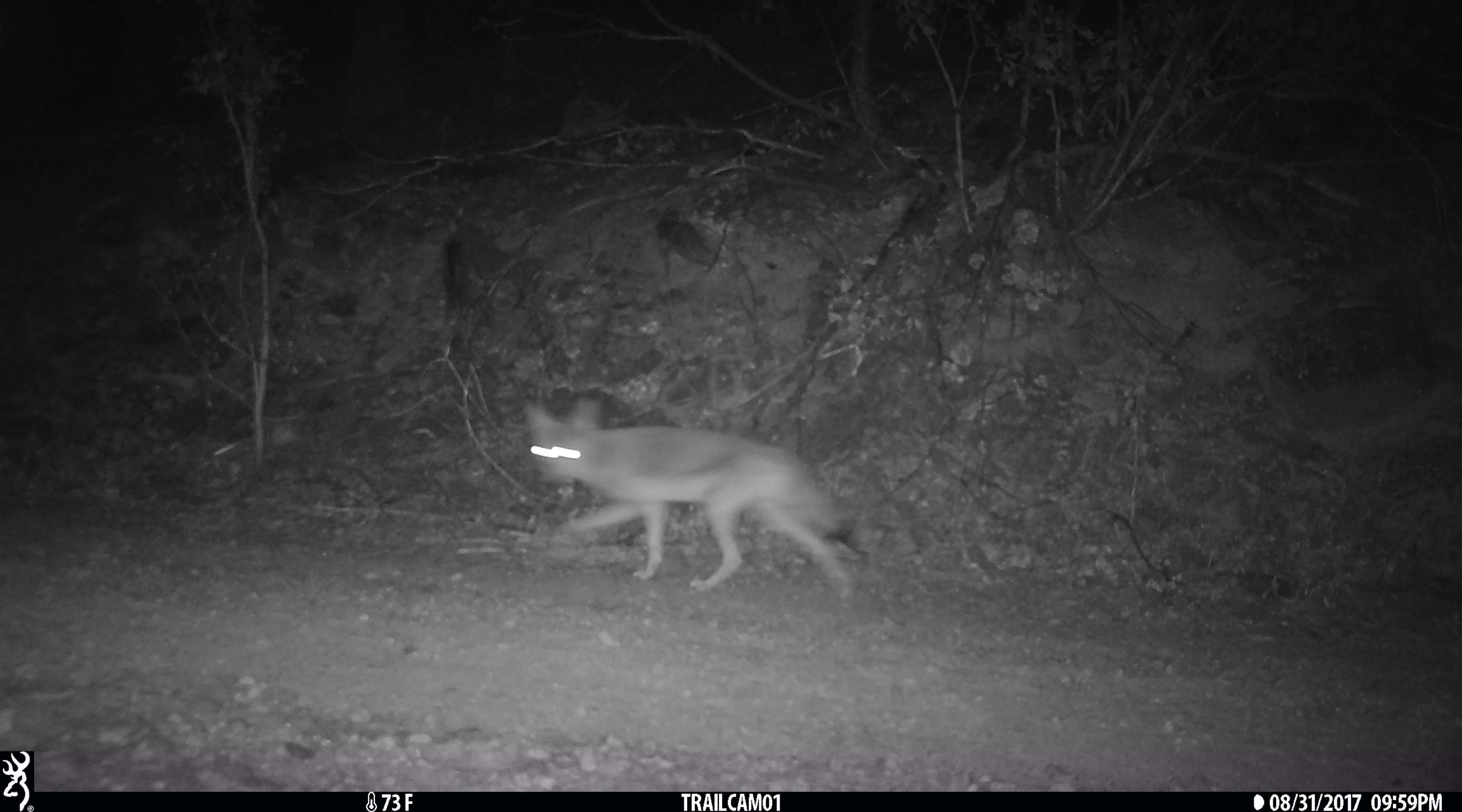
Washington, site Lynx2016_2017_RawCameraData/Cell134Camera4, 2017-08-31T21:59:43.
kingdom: Animalia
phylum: Chordata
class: Mammalia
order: Carnivora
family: Canidae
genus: Canis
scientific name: Canis latrans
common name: coyote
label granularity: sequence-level